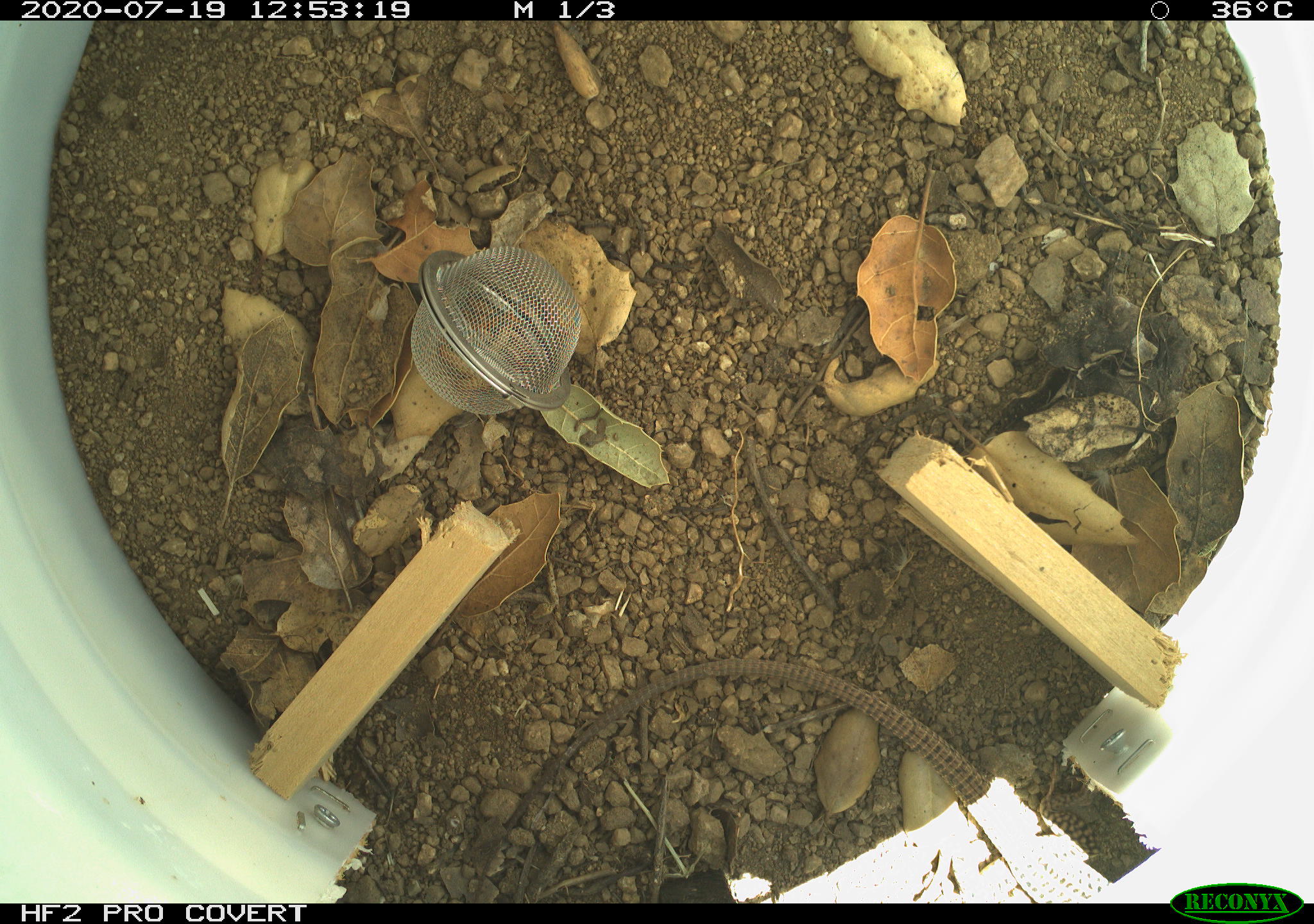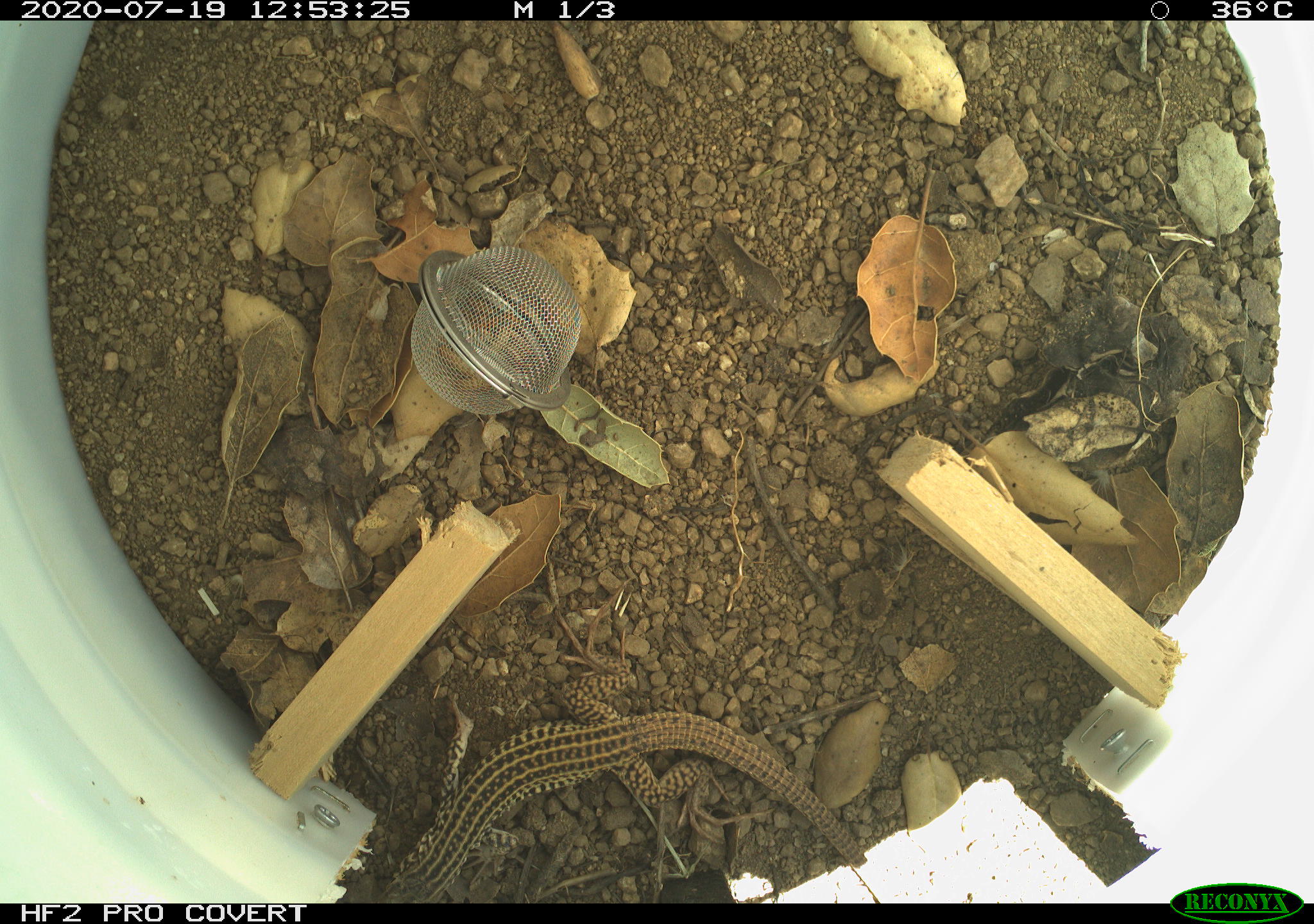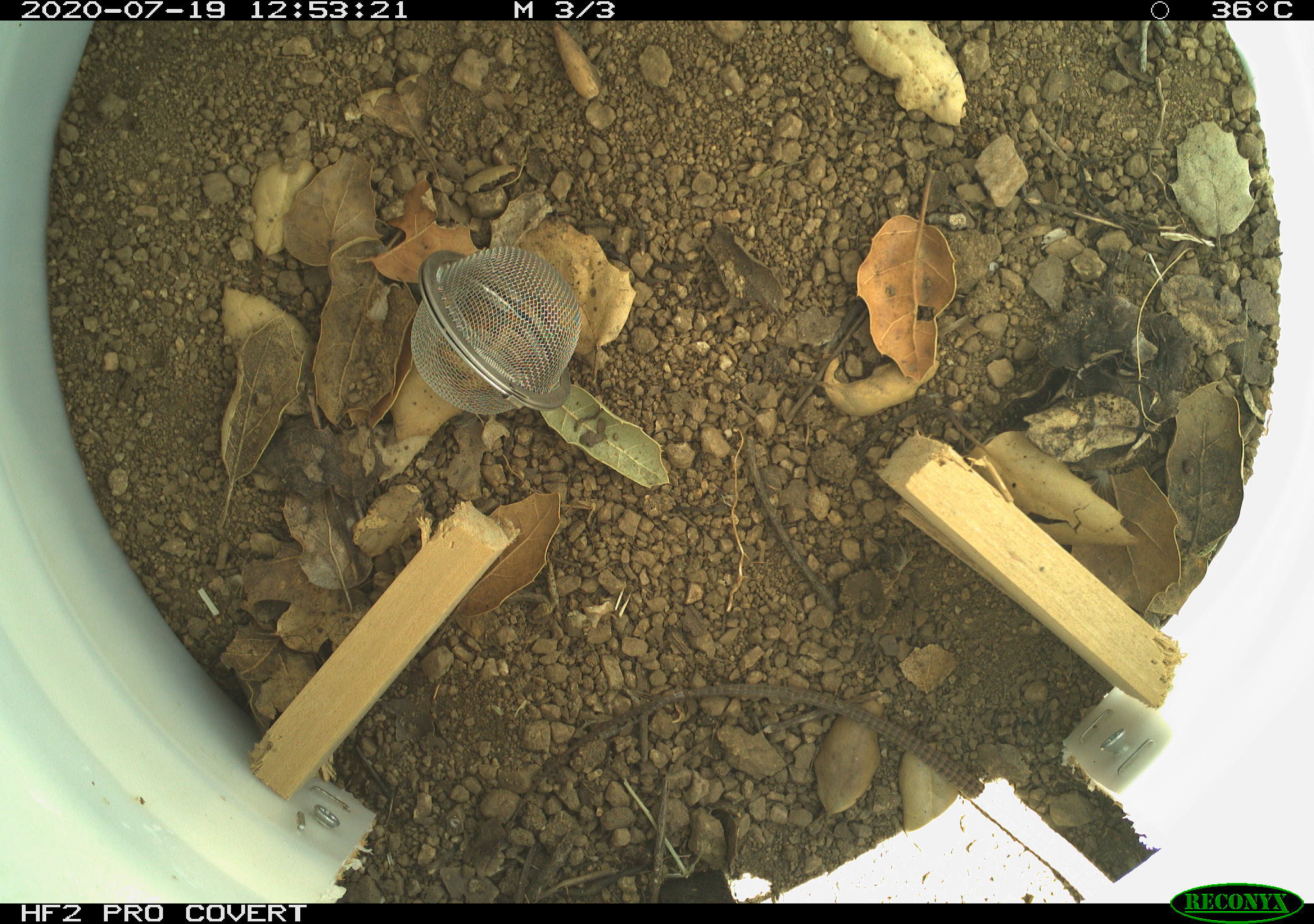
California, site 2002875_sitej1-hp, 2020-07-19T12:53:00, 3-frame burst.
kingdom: Animalia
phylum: Chordata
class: Reptilia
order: Squamata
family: Teiidae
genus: Aspidoscelis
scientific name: Aspidoscelis tigris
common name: western whiptail